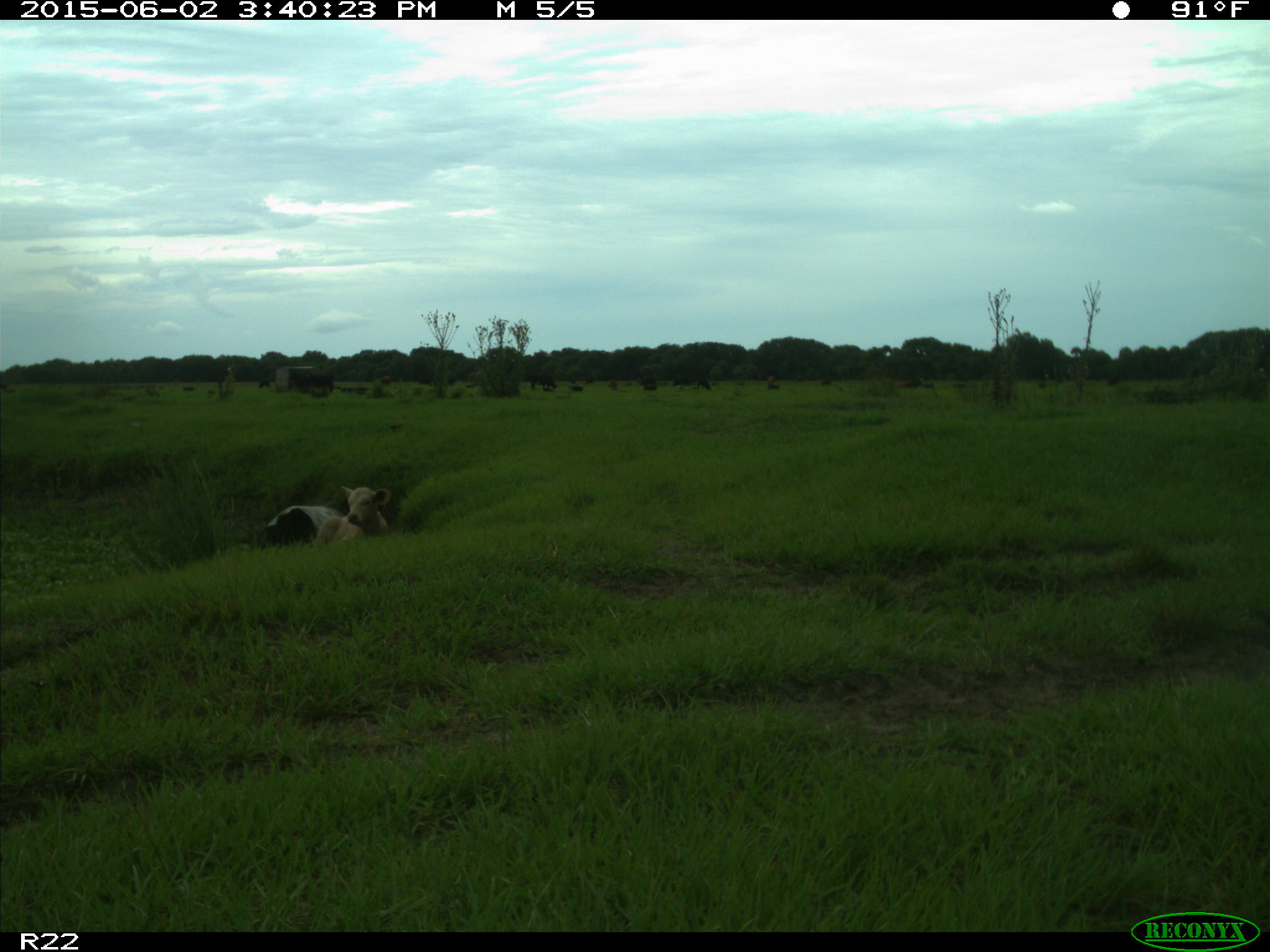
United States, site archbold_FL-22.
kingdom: Animalia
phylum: Chordata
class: Mammalia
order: Artiodactyla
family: Bovidae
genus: Bos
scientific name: Bos taurus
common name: domestic cow